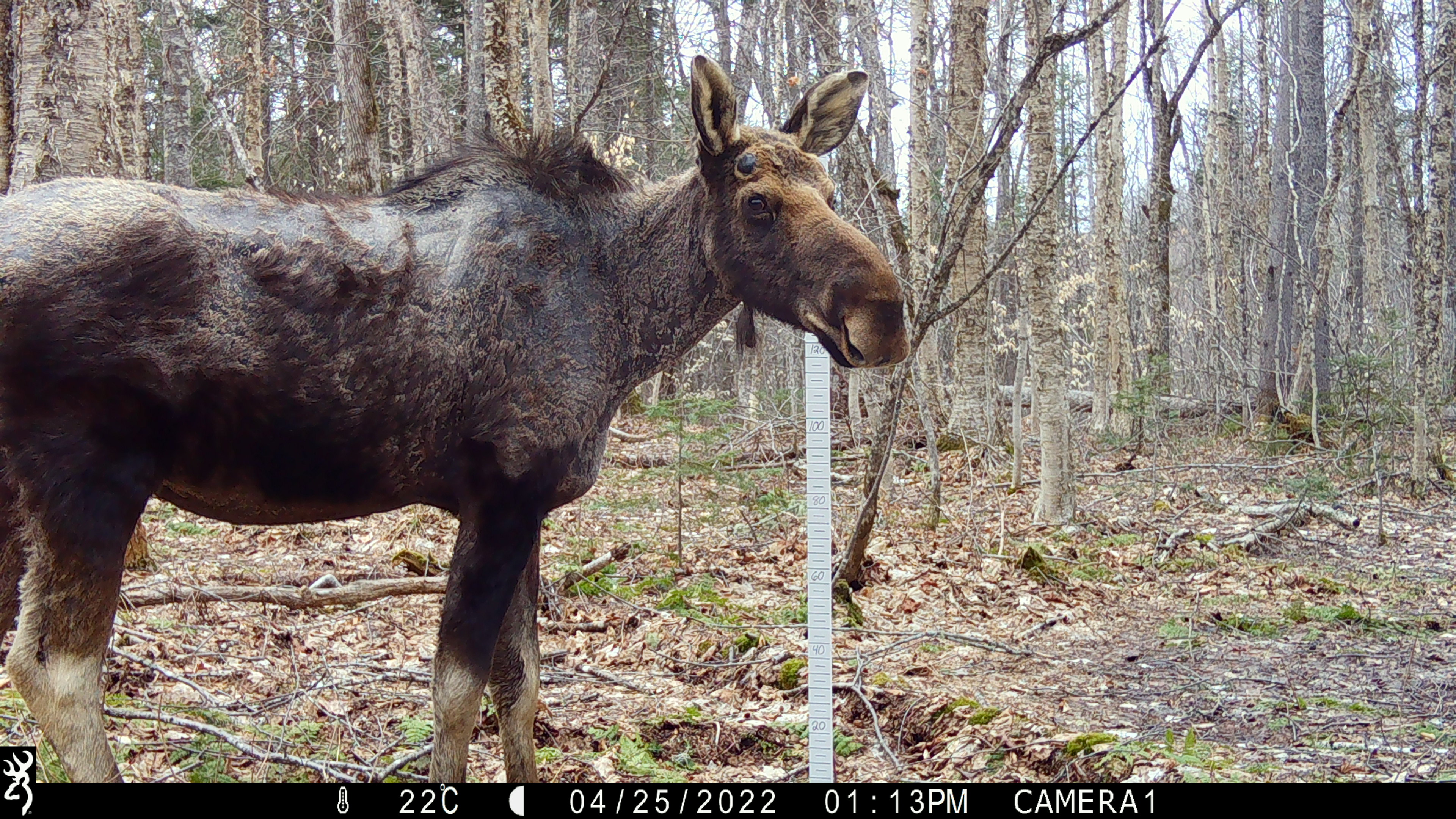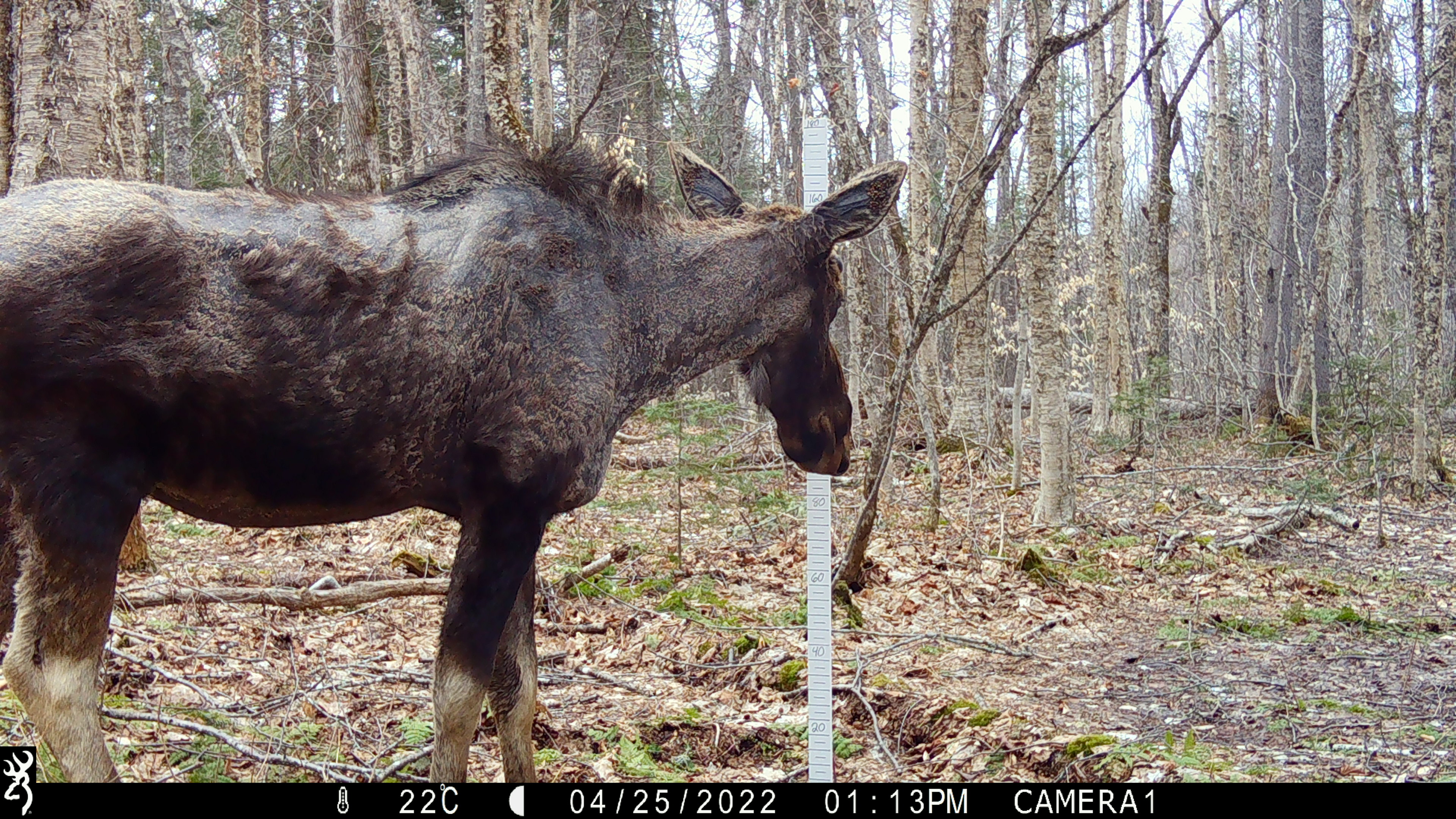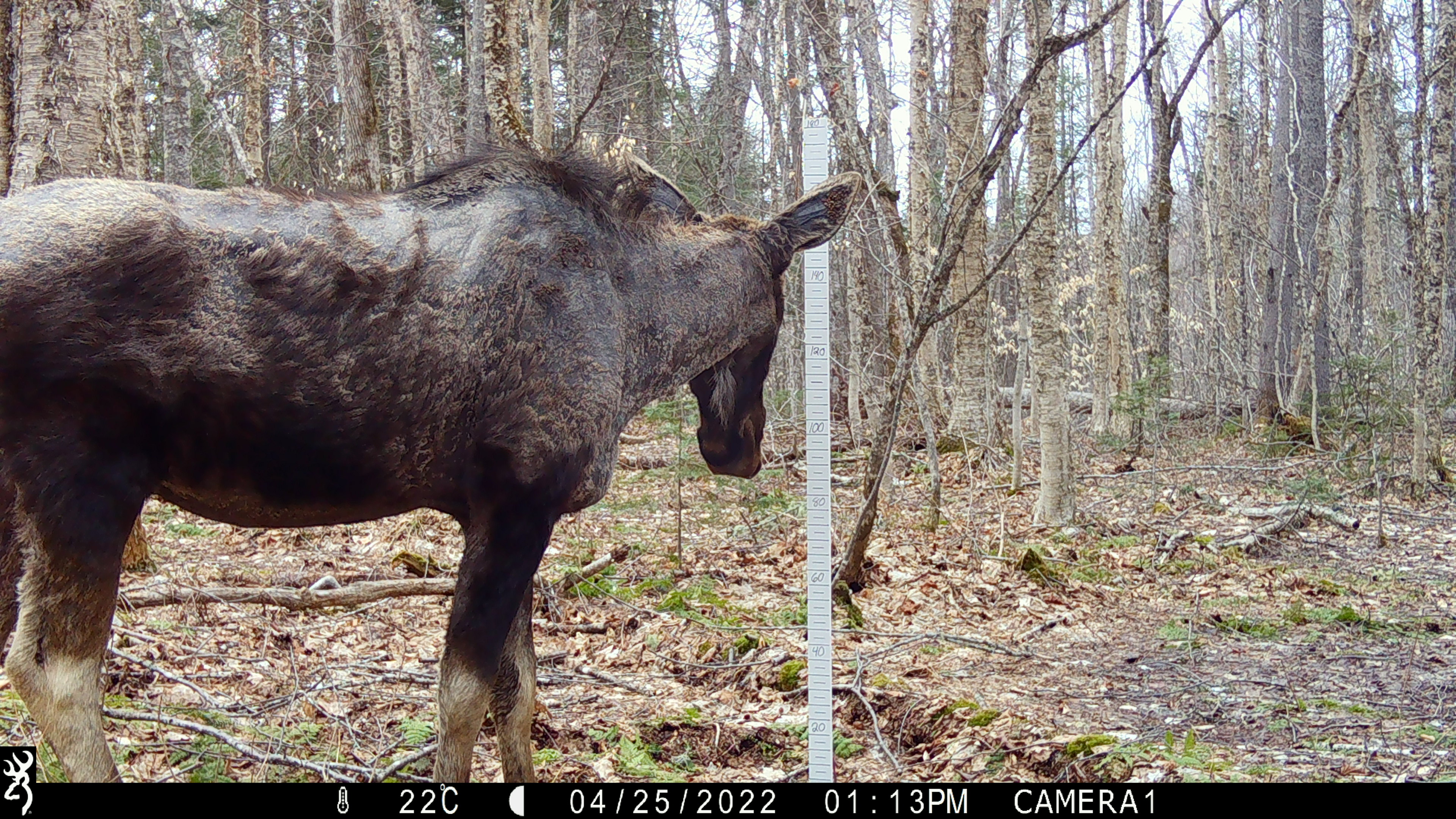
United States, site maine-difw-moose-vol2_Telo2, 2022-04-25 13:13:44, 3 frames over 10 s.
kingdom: Animalia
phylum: Chordata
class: Mammalia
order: Artiodactyla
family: Cervidae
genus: Alces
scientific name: Alces alces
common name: moose